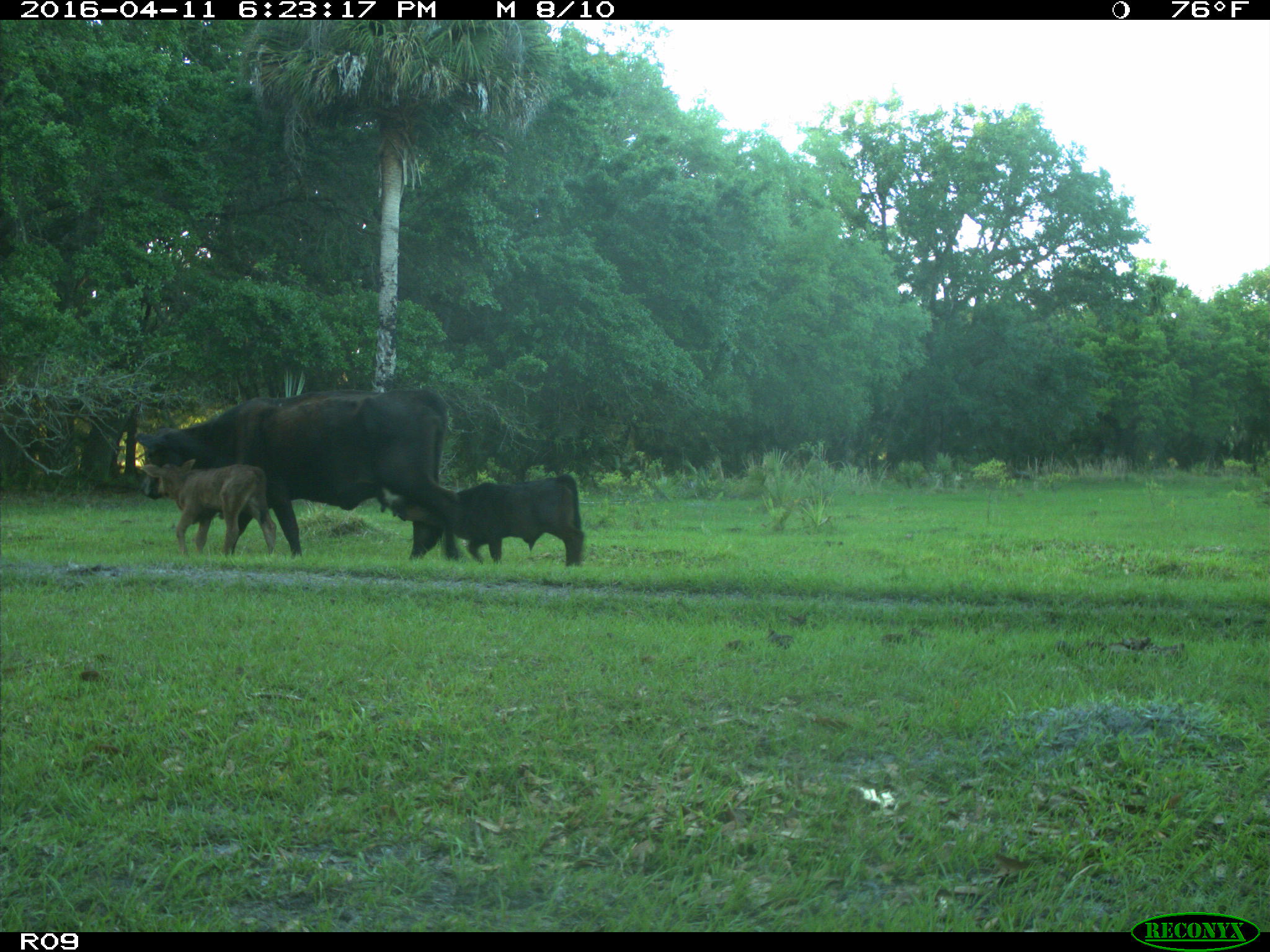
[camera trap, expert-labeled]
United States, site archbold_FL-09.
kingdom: Animalia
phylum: Chordata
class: Mammalia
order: Artiodactyla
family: Bovidae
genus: Bos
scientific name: Bos taurus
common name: domestic cow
Bos taurus (domestic cow).